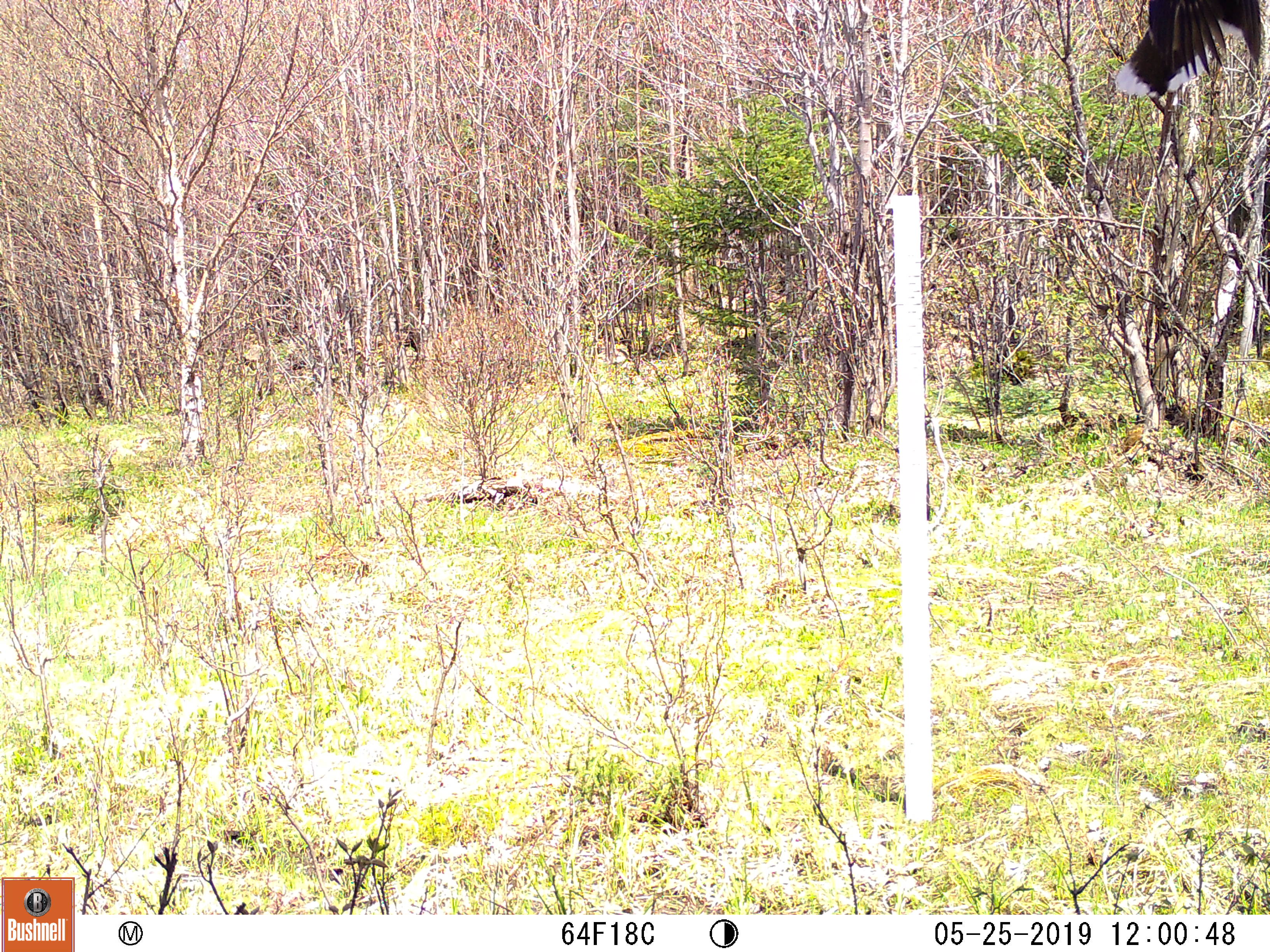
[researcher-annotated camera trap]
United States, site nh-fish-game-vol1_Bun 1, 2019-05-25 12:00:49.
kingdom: Animalia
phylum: Chordata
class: Aves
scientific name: Aves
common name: bird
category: bird sp.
Bird sp. (bird) (Aves).